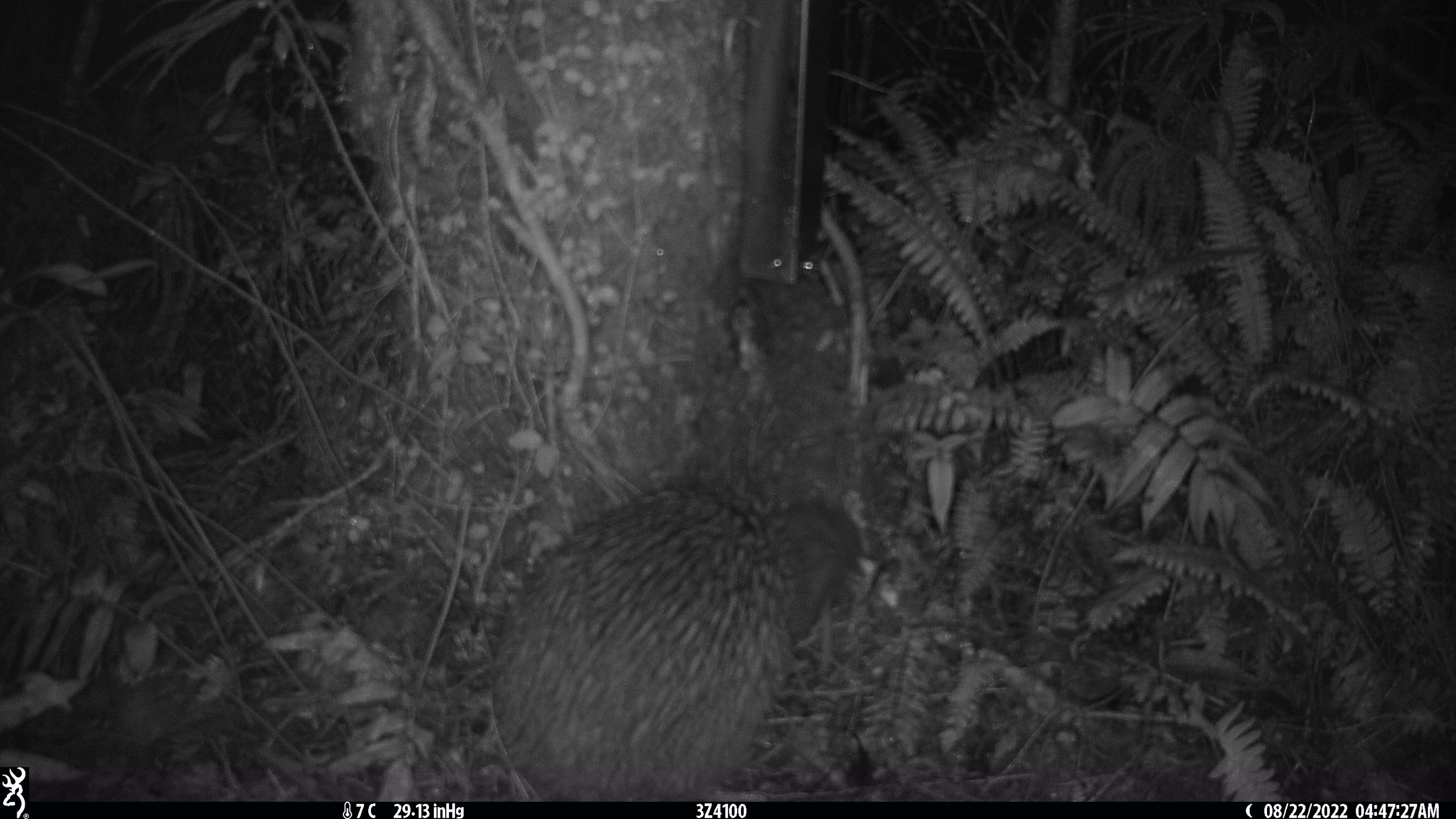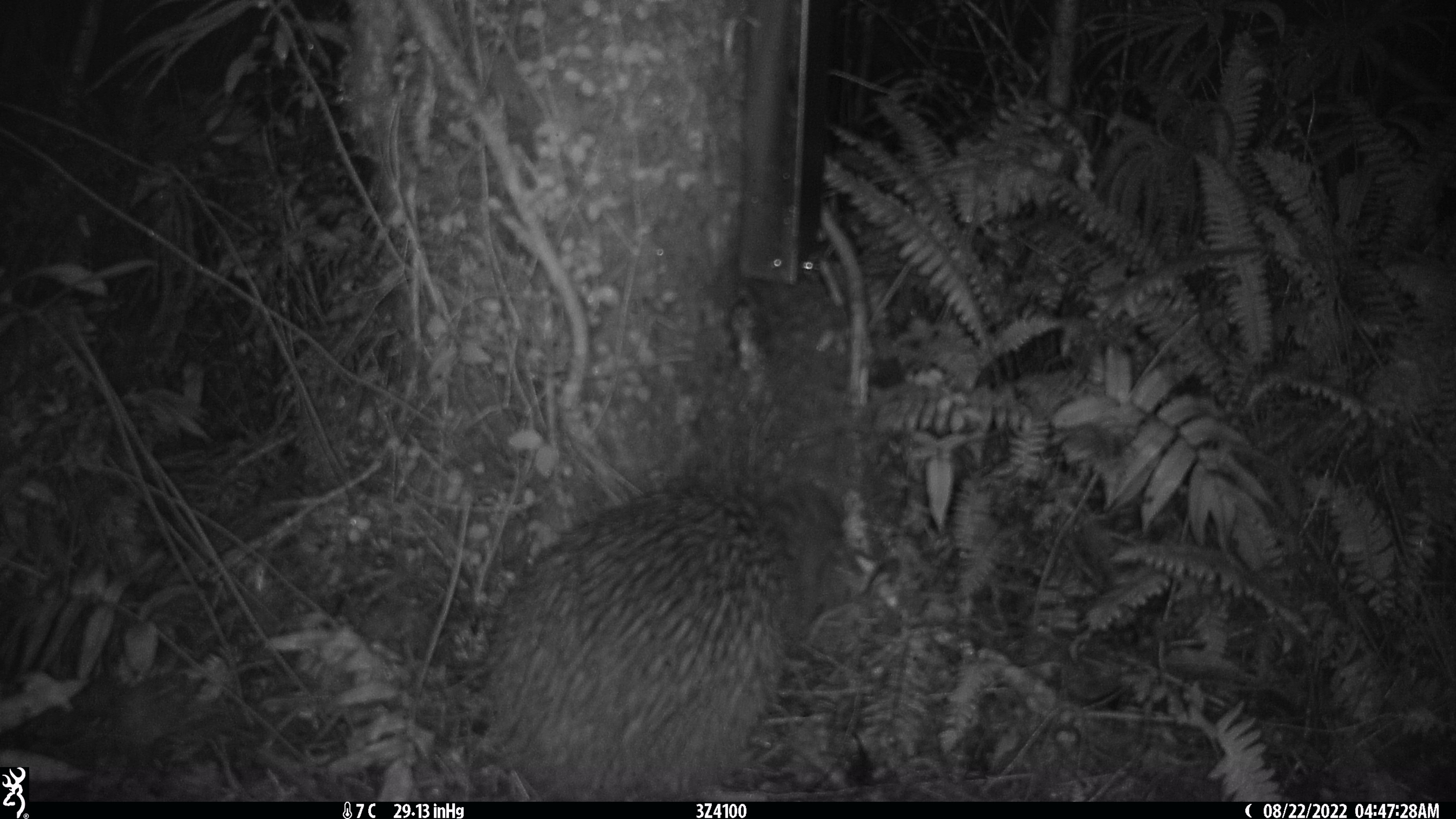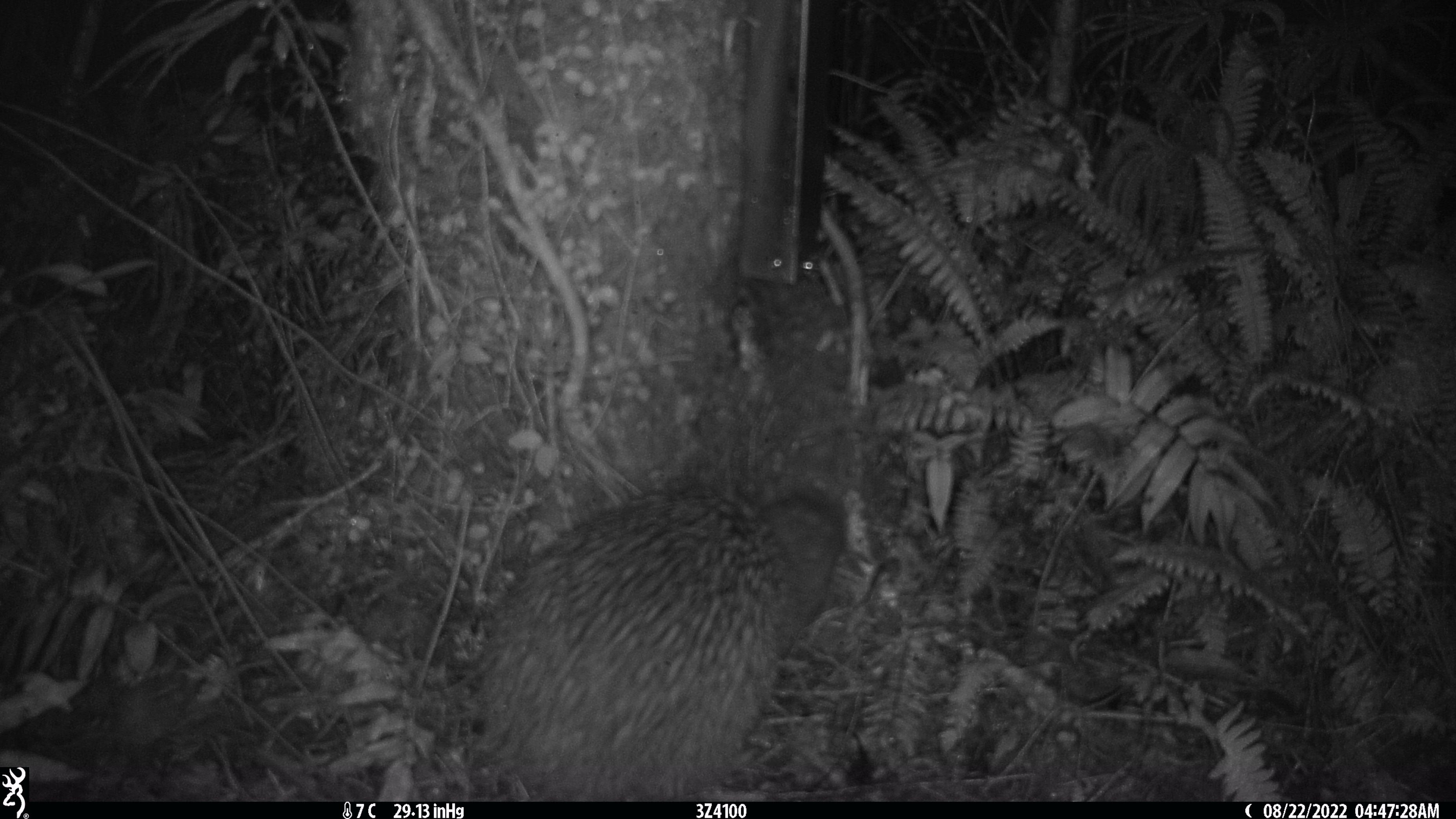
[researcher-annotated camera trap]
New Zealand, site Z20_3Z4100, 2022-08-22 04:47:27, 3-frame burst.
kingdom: Animalia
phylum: Chordata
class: Aves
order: Apterygiformes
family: Apterygidae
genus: Apteryx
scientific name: Apteryx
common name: kiwi